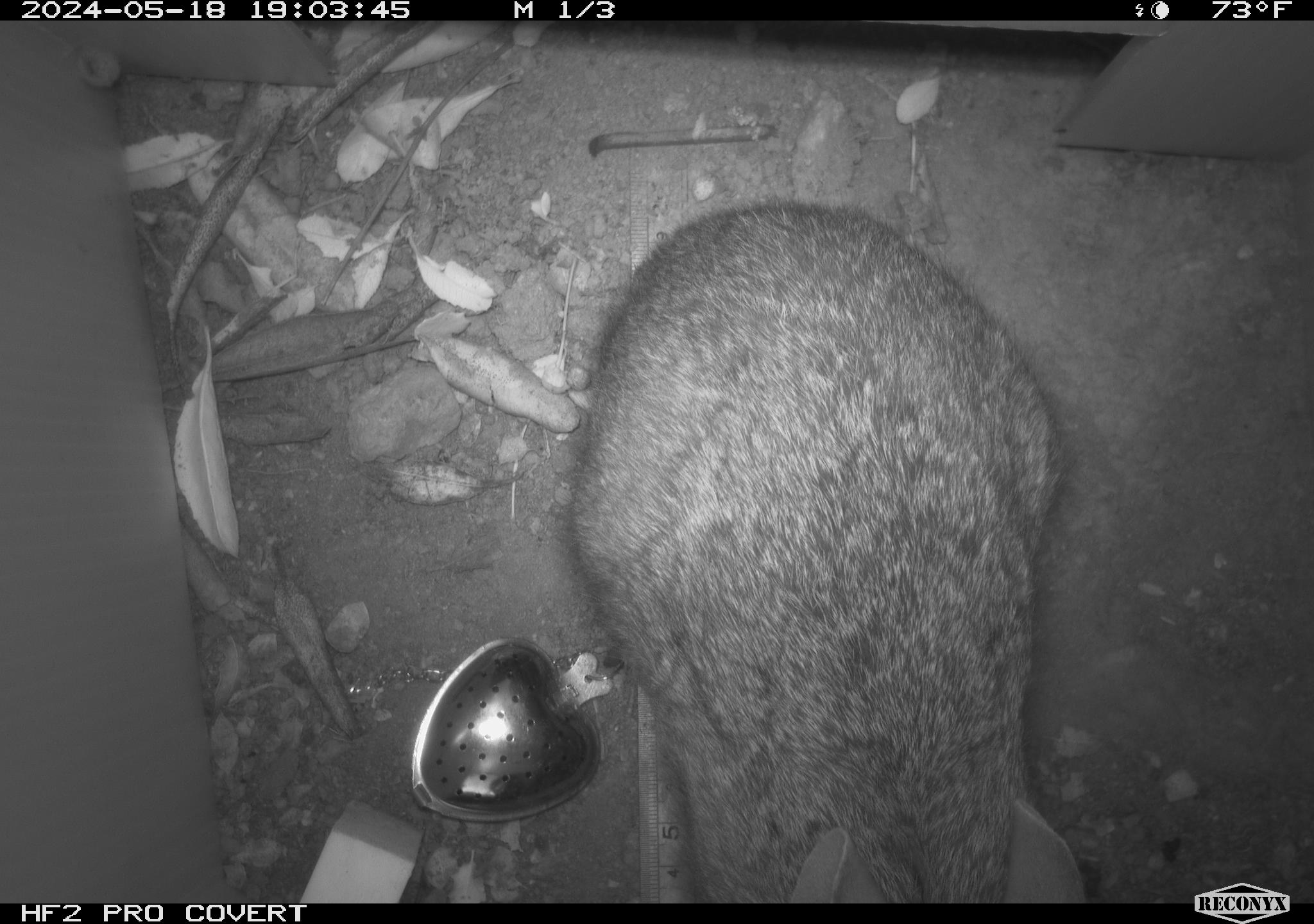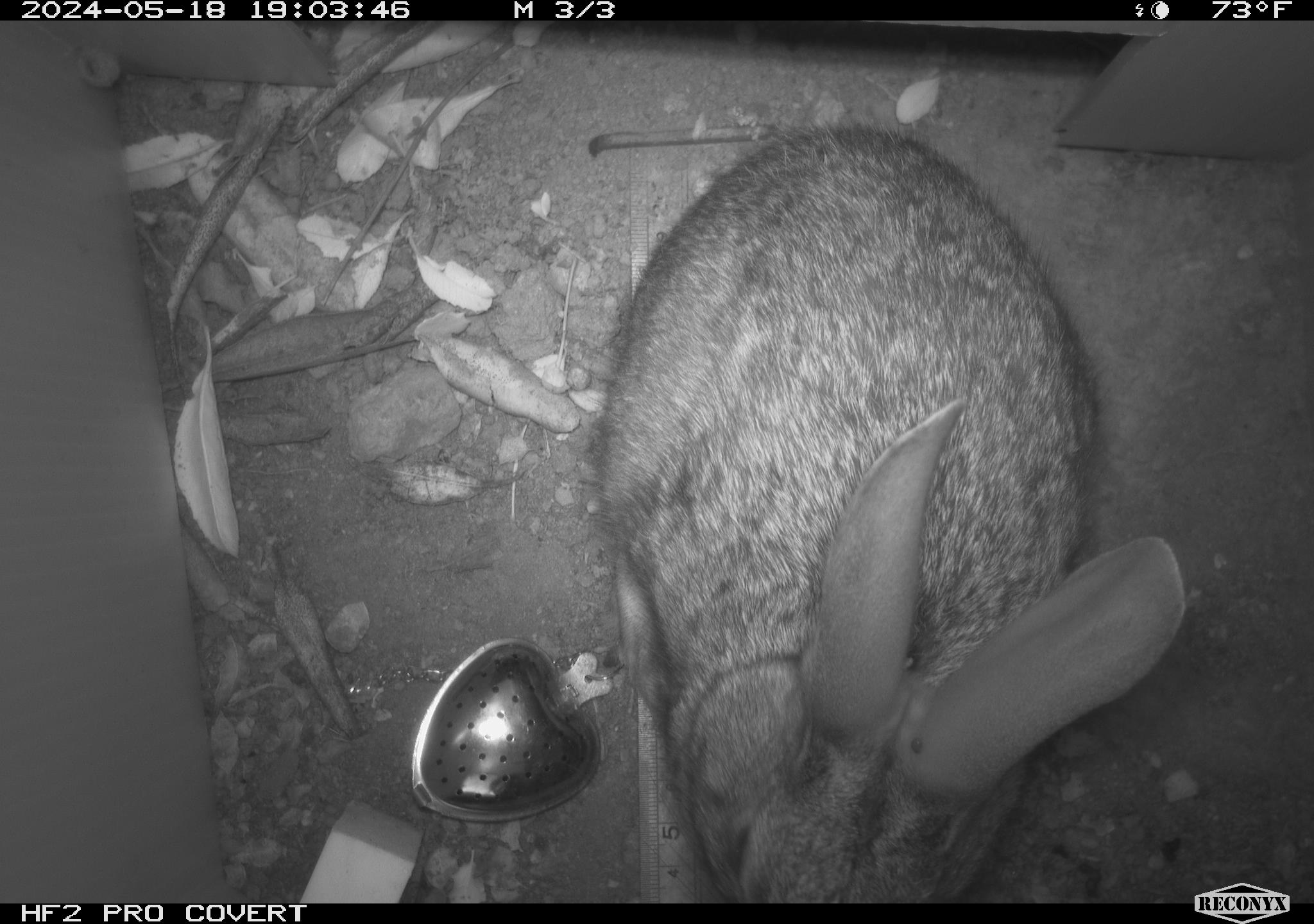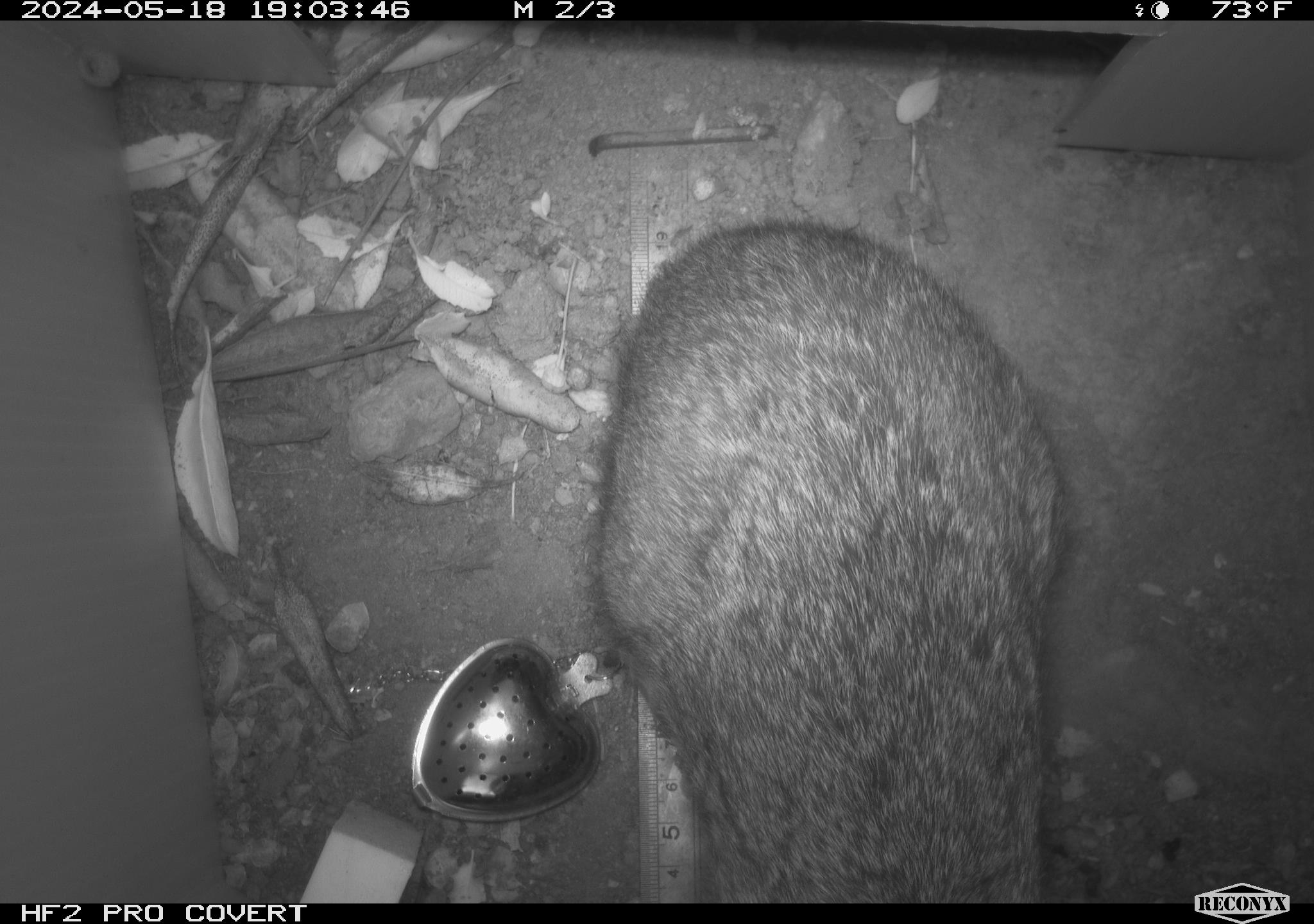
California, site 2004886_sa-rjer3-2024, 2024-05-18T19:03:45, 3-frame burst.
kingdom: Animalia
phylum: Chordata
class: Mammalia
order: Lagomorpha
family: Leporidae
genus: Sylvilagus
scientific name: Sylvilagus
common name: cottontail rabbits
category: sylvilagus species